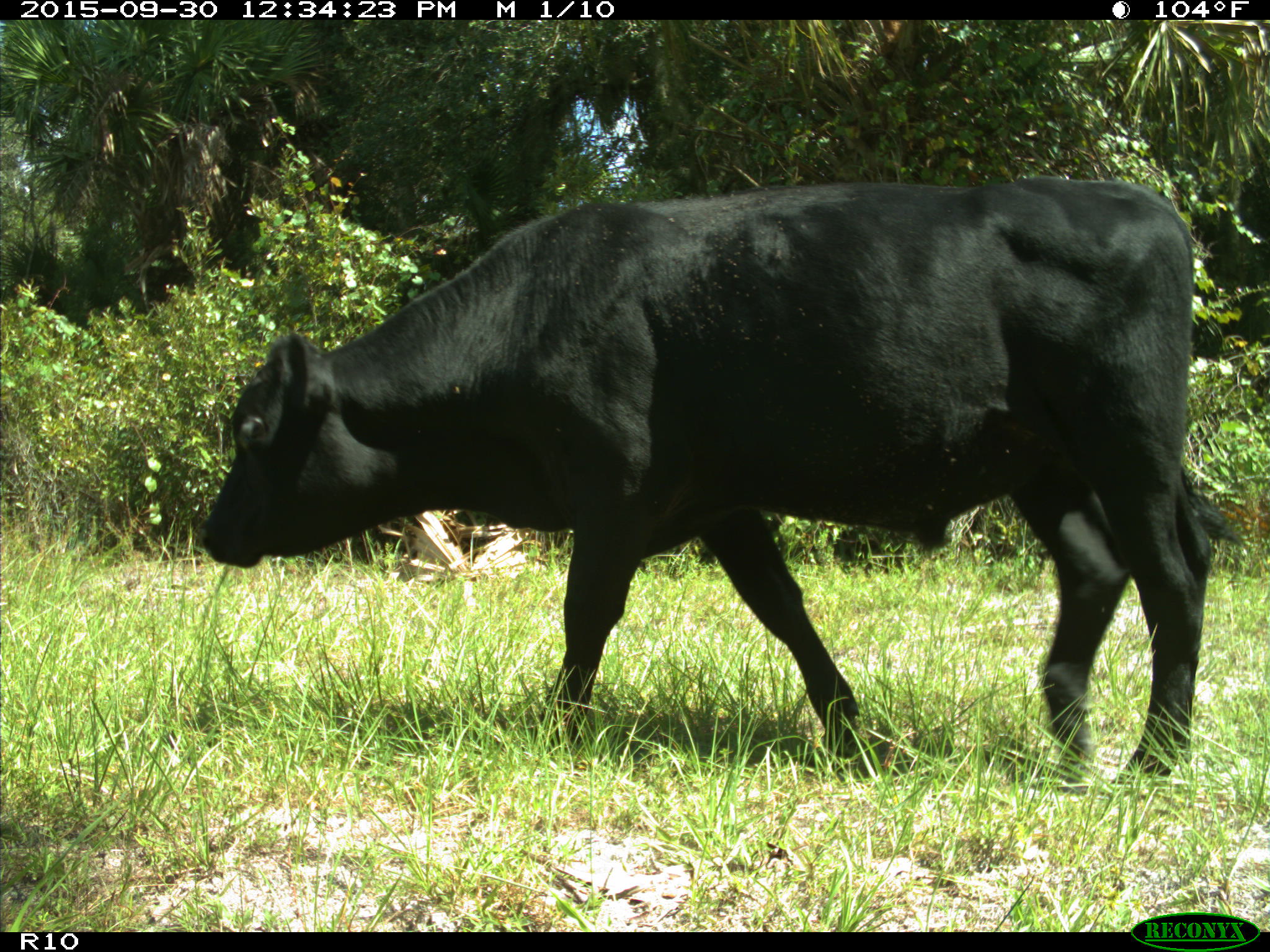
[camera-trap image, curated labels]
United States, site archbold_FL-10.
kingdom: Animalia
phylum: Chordata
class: Mammalia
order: Artiodactyla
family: Bovidae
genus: Bos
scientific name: Bos taurus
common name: domestic cow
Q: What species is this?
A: Bos taurus (domestic cow).